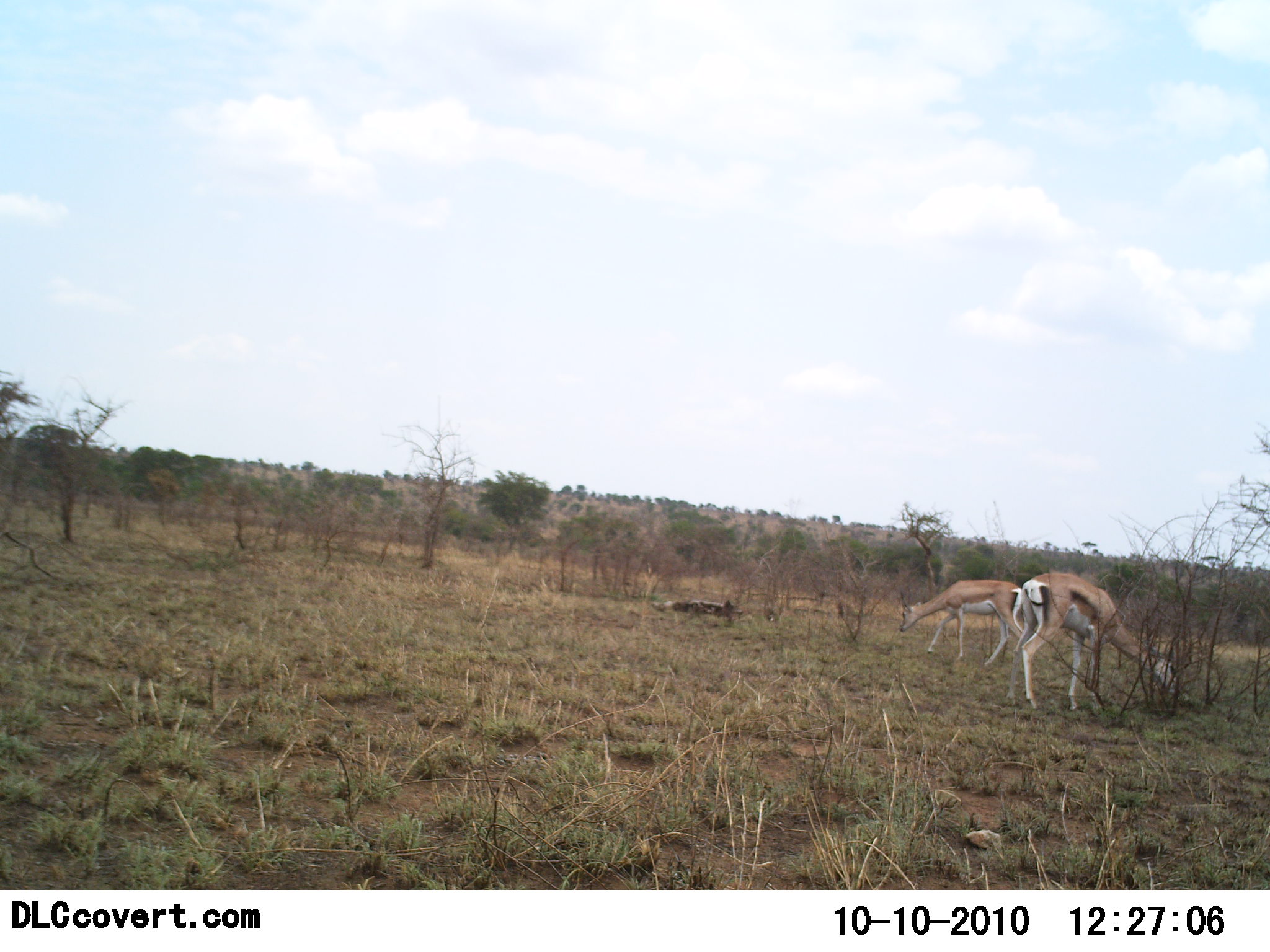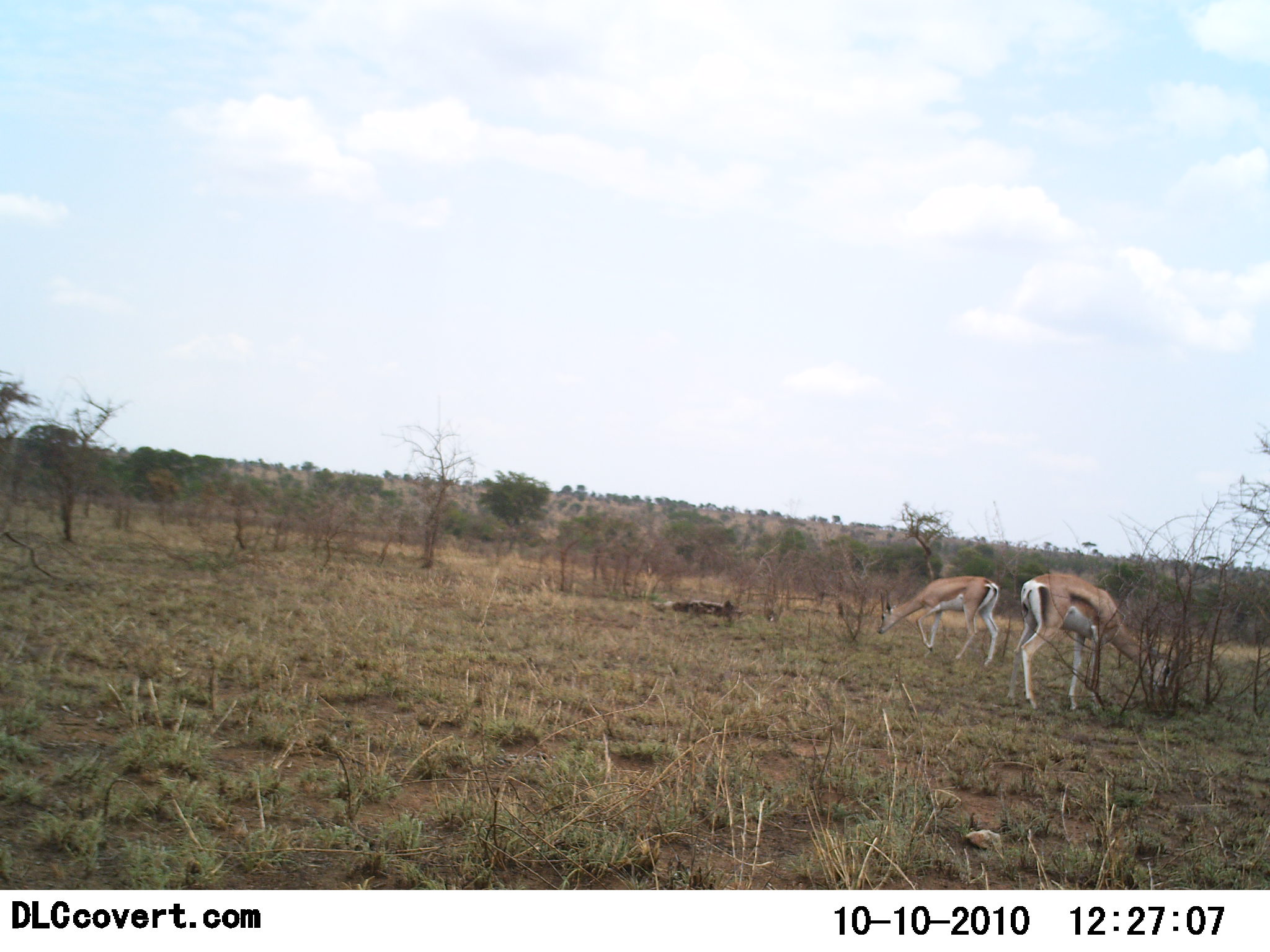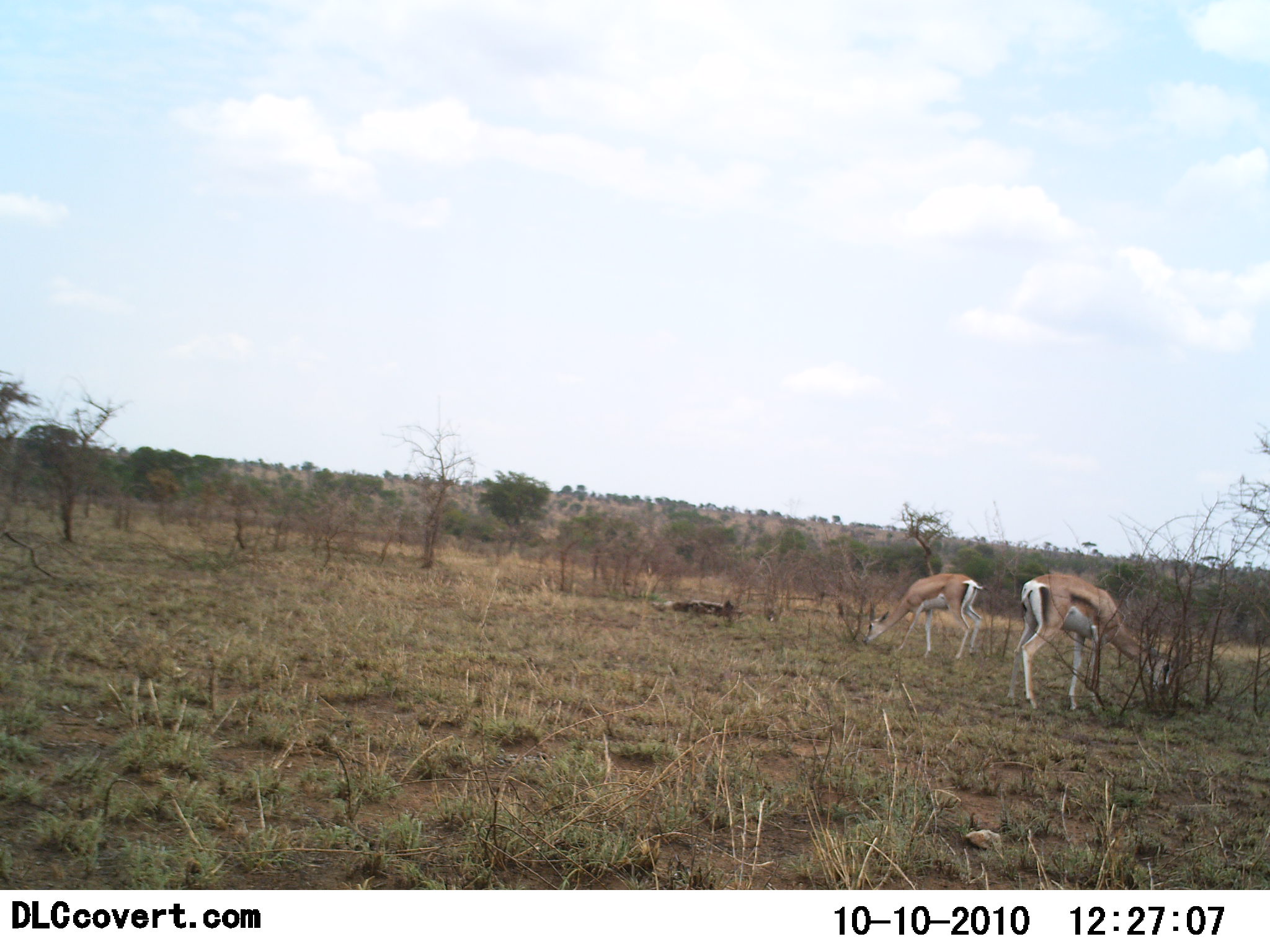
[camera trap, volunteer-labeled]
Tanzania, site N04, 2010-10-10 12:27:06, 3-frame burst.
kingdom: Animalia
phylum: Chordata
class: Mammalia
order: Artiodactyla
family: Bovidae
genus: Eudorcas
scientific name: Eudorcas thomsonii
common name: thomson's gazelle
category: gazellethomsons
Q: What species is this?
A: Gazellethomsons (thomson's gazelle) (Eudorcas thomsonii).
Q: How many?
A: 2.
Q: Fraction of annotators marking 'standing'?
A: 29%.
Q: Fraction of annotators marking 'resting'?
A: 0%.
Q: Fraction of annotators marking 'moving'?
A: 43%.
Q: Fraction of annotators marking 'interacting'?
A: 0%.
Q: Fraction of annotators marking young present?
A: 0%.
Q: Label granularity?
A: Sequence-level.